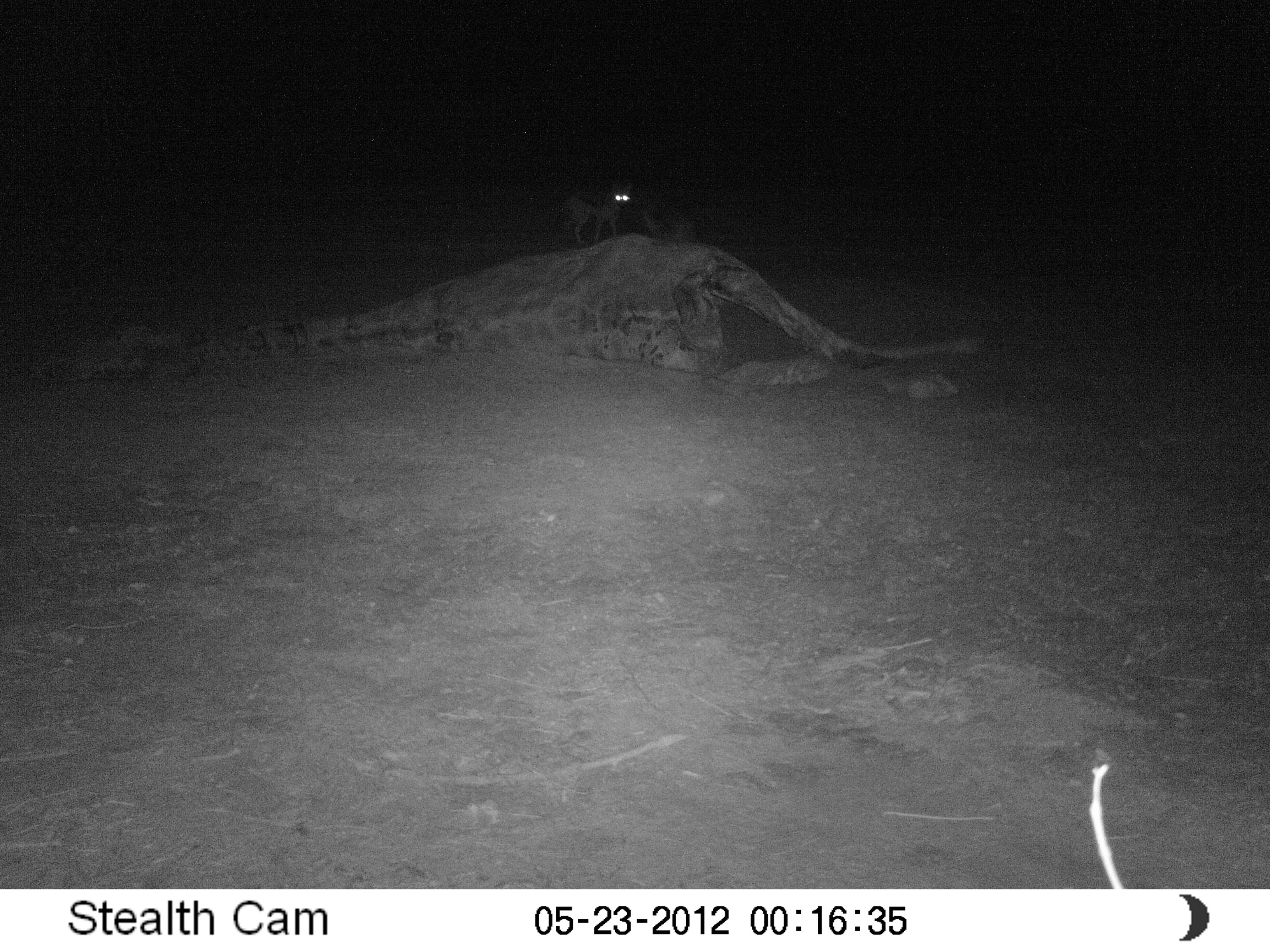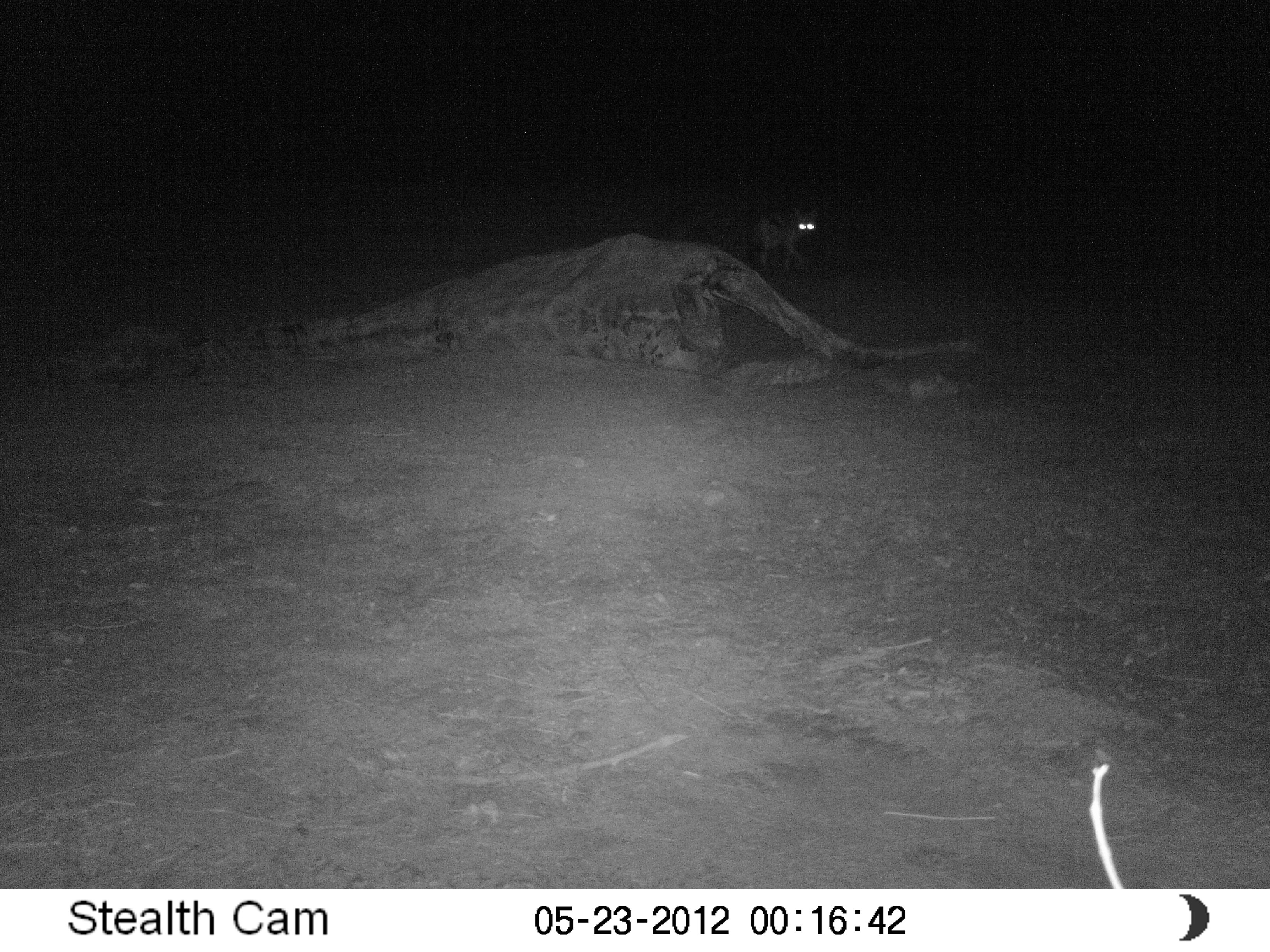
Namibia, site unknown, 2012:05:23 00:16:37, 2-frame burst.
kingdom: Animalia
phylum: Chordata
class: Mammalia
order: Carnivora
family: Canidae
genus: Lupulella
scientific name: Lupulella mesomelas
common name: black-backed jackal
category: canis mesomelas